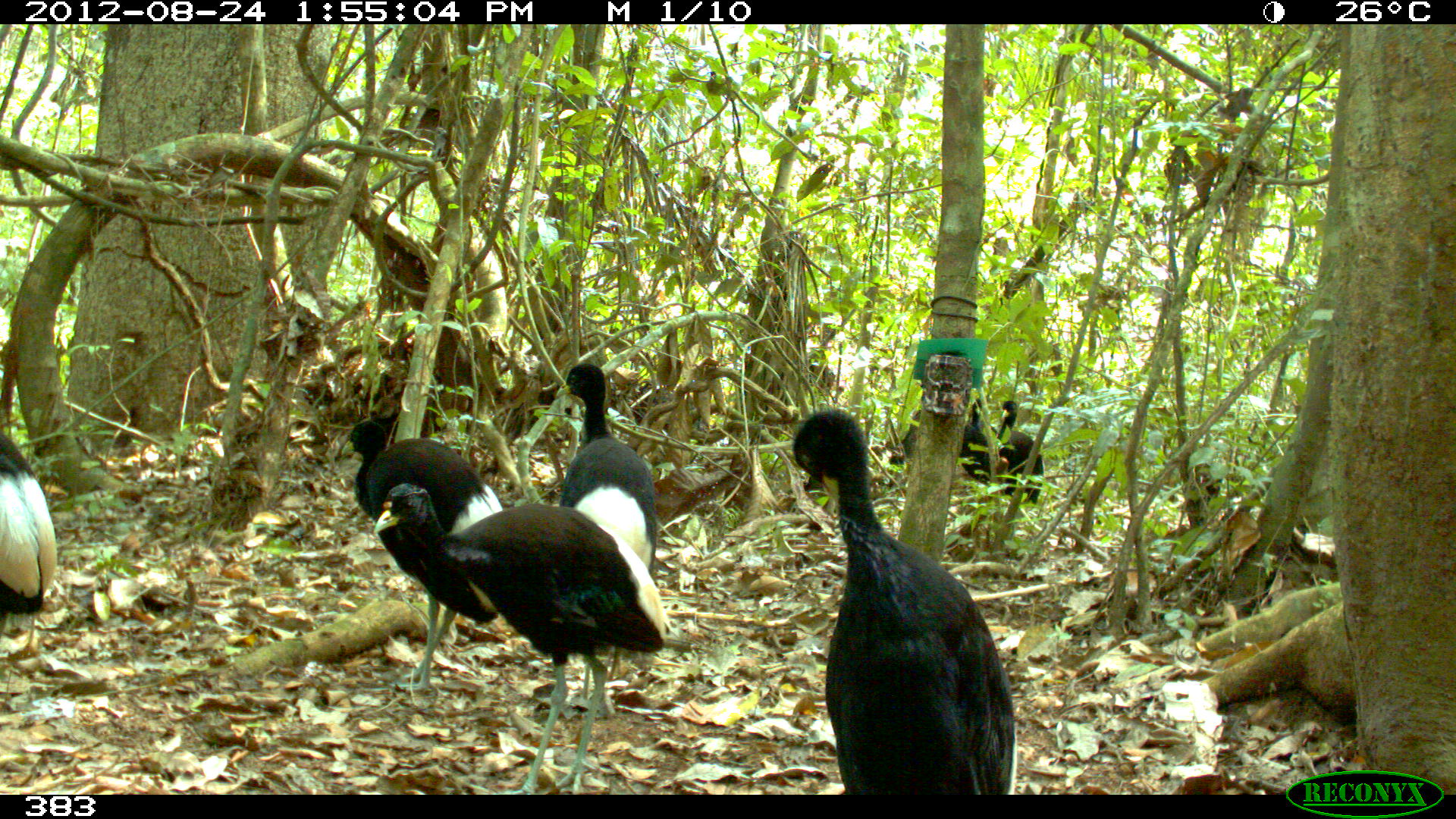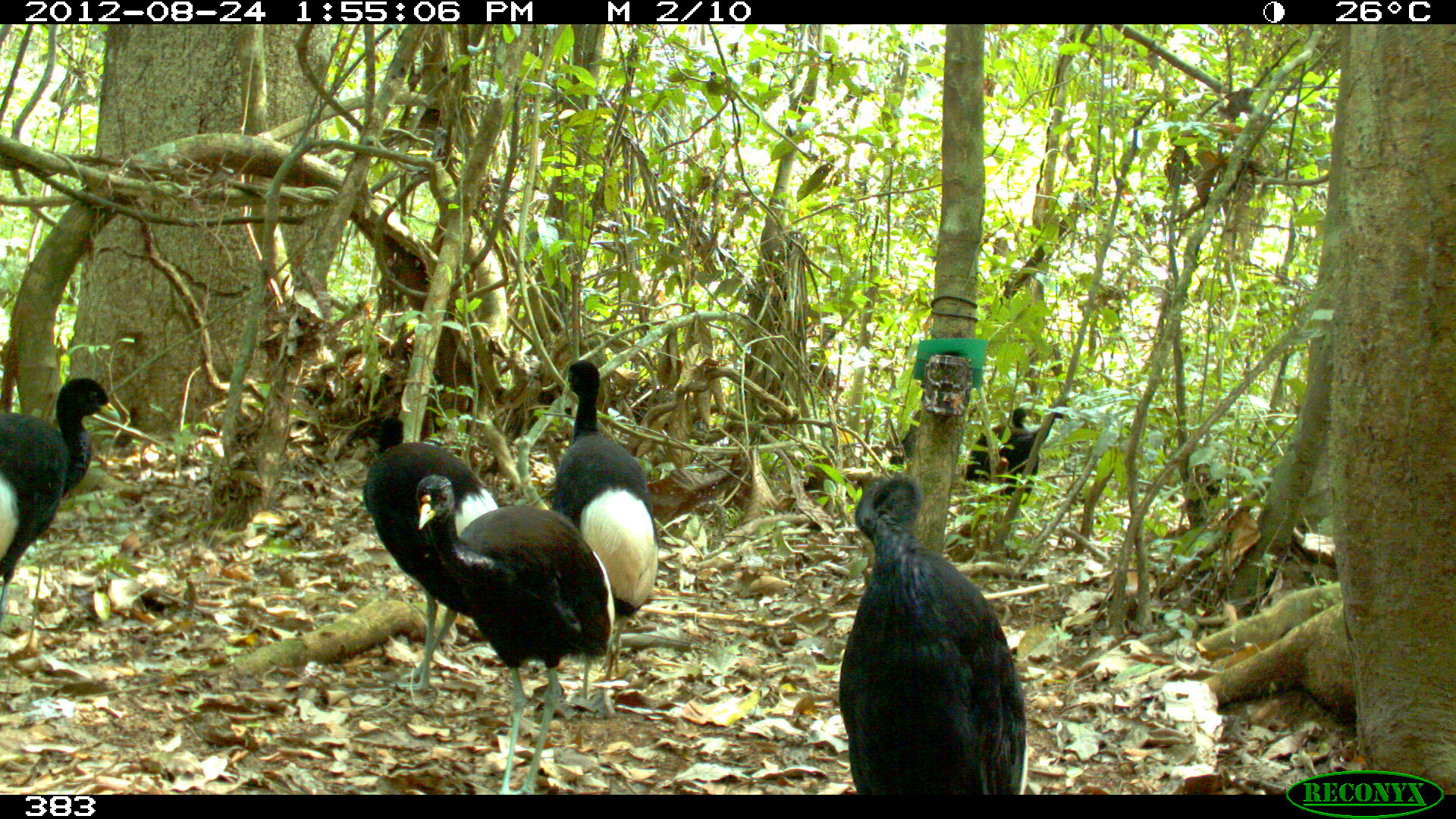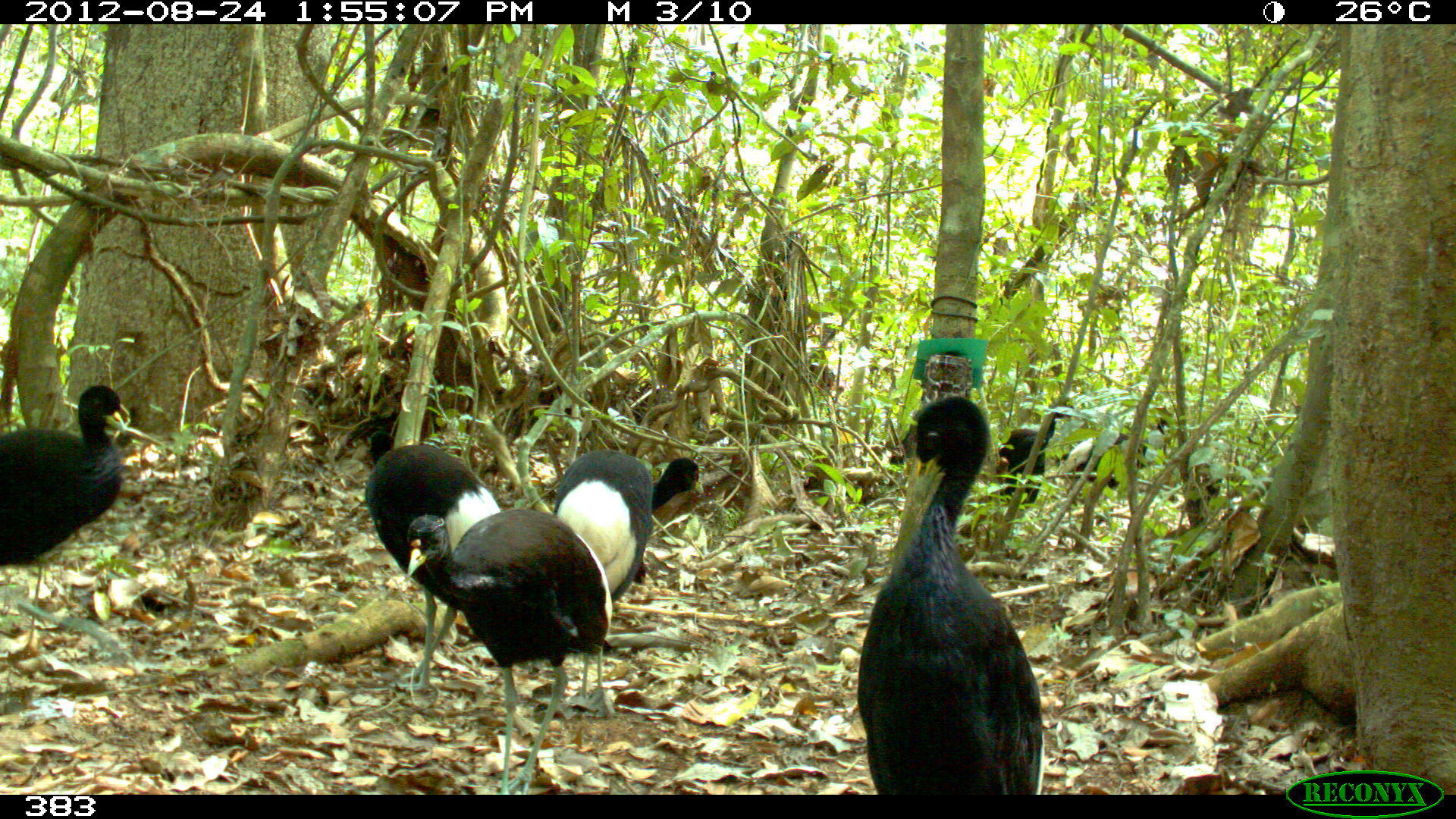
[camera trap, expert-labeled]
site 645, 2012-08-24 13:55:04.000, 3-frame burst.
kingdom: Animalia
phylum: Chordata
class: Aves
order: Gruiformes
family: Psophiidae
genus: Psophia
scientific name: Psophia leucoptera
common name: pale-winged trumpeter